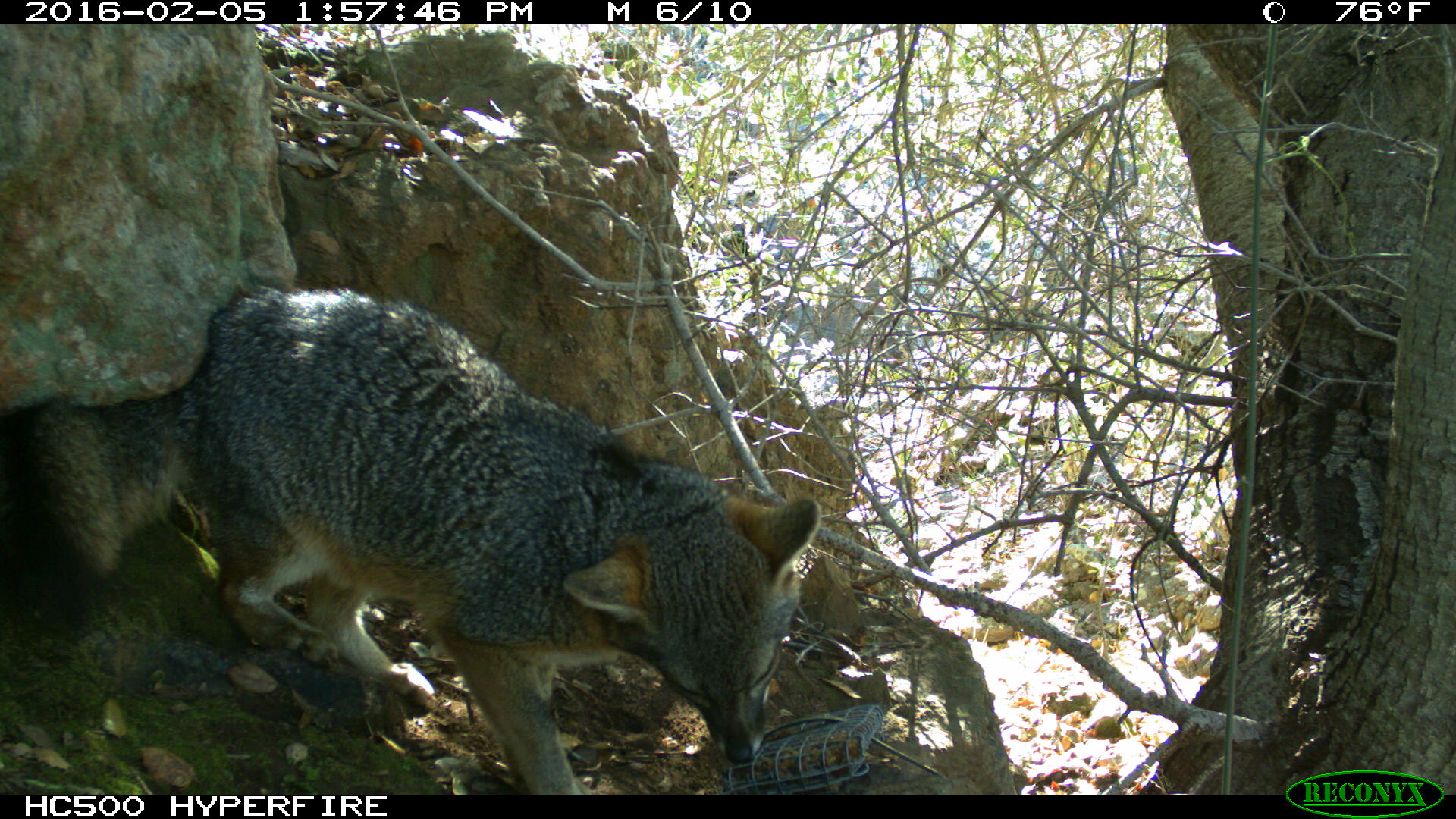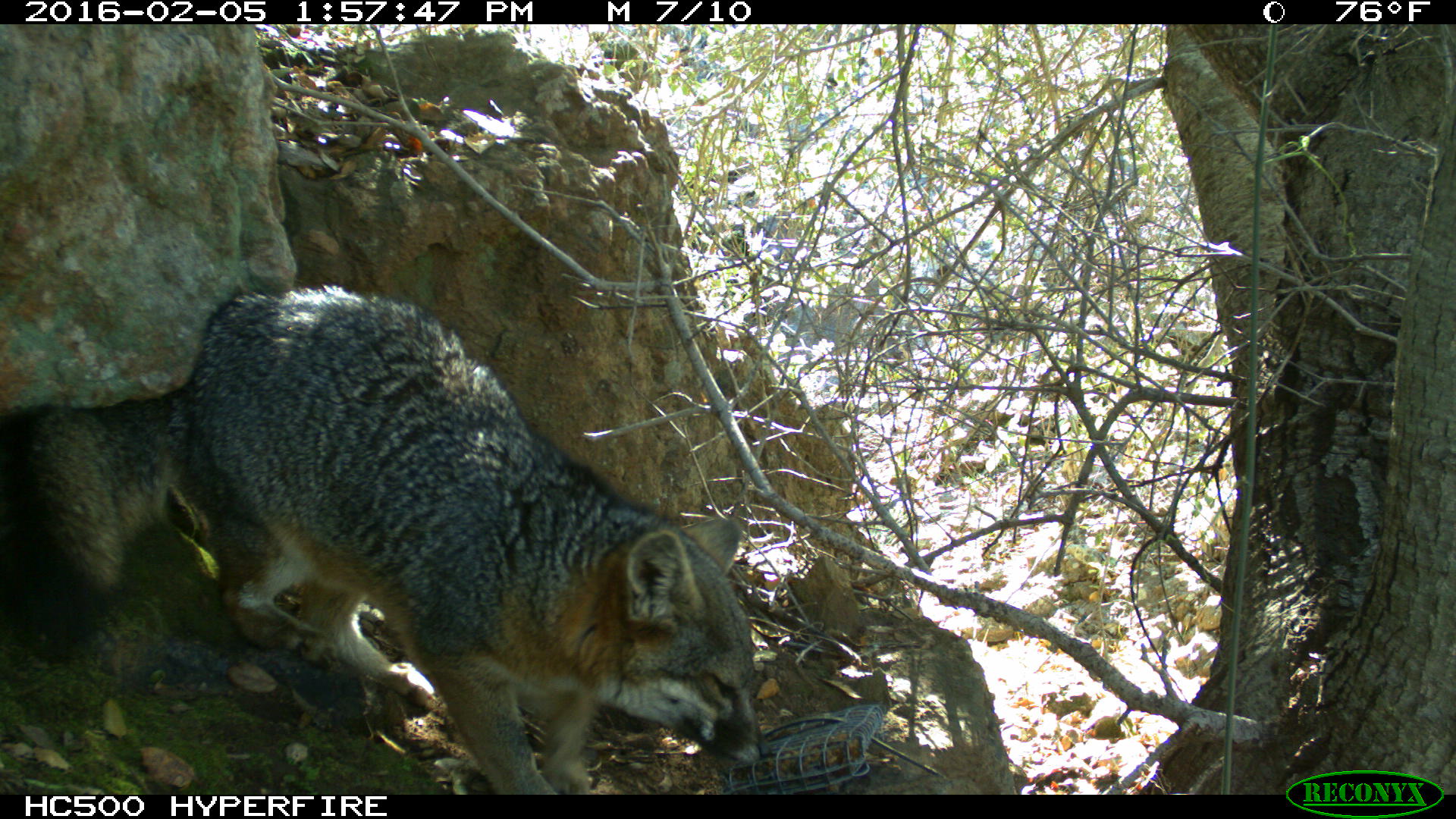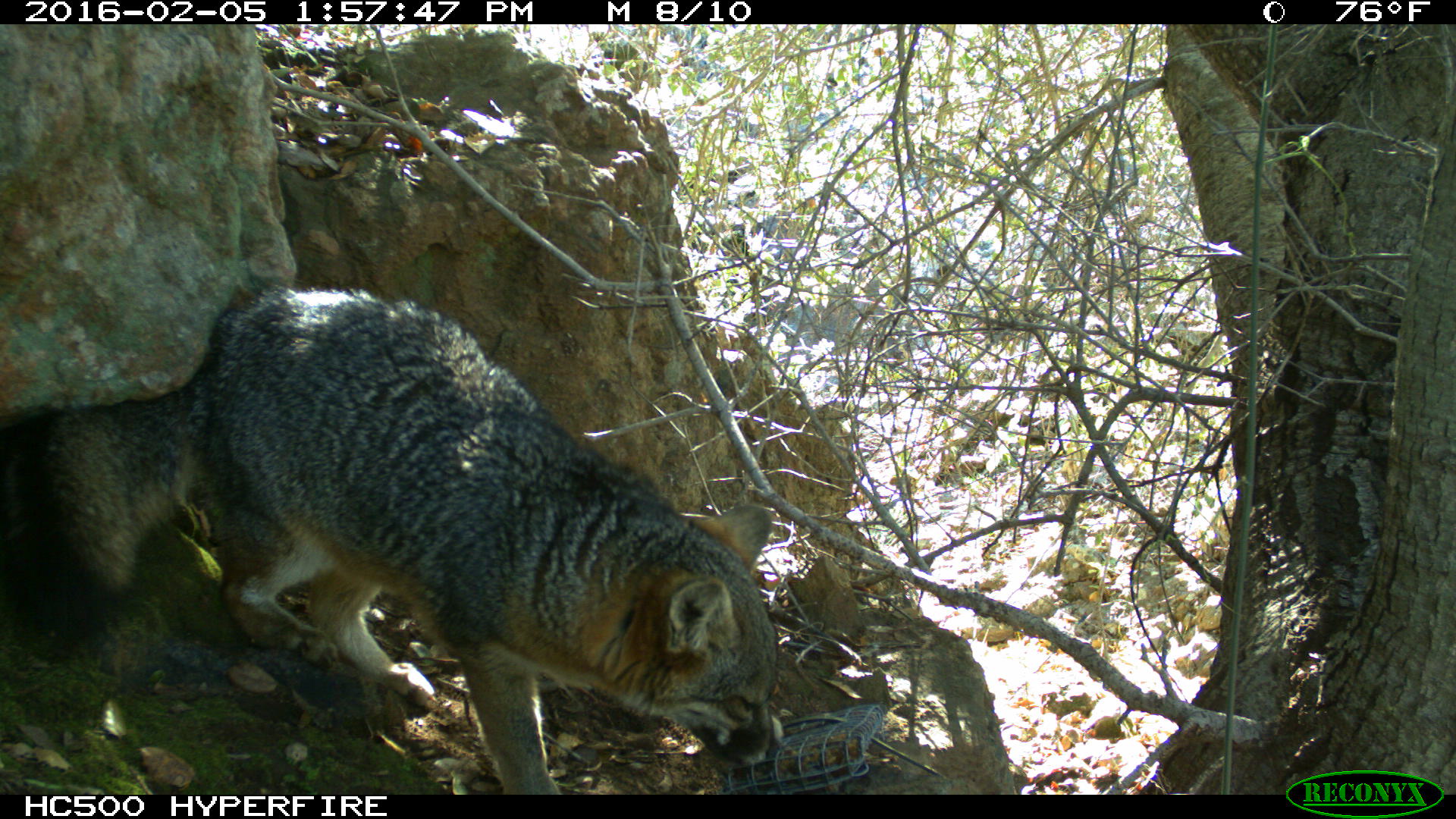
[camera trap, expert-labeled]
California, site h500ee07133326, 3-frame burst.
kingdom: Animalia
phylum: Chordata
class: Mammalia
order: Carnivora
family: Canidae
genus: Urocyon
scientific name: Urocyon littoralis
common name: island fox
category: fox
Fox (island fox) (Urocyon littoralis).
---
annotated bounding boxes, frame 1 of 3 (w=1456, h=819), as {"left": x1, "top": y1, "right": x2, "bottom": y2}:
fox: {"left": 0, "top": 287, "right": 821, "bottom": 795}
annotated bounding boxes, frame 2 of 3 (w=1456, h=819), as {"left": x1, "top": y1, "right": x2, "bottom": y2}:
fox: {"left": 0, "top": 283, "right": 769, "bottom": 795}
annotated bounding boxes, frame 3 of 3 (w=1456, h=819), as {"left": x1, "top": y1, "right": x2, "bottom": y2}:
fox: {"left": 0, "top": 284, "right": 779, "bottom": 795}